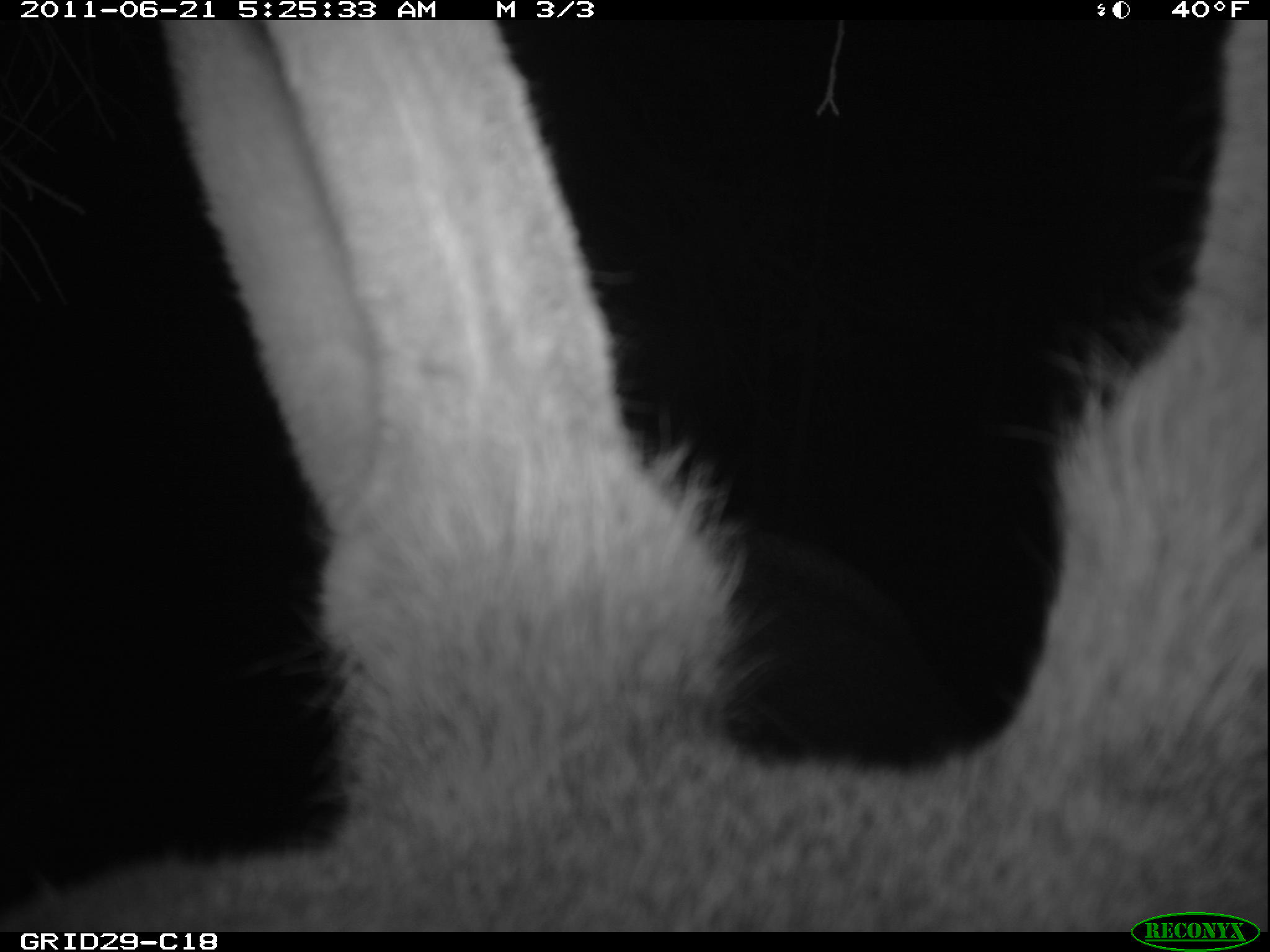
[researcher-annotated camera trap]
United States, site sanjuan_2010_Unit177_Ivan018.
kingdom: Animalia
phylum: Chordata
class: Mammalia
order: Artiodactyla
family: Cervidae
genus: Cervus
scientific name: Cervus elaphus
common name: red deer